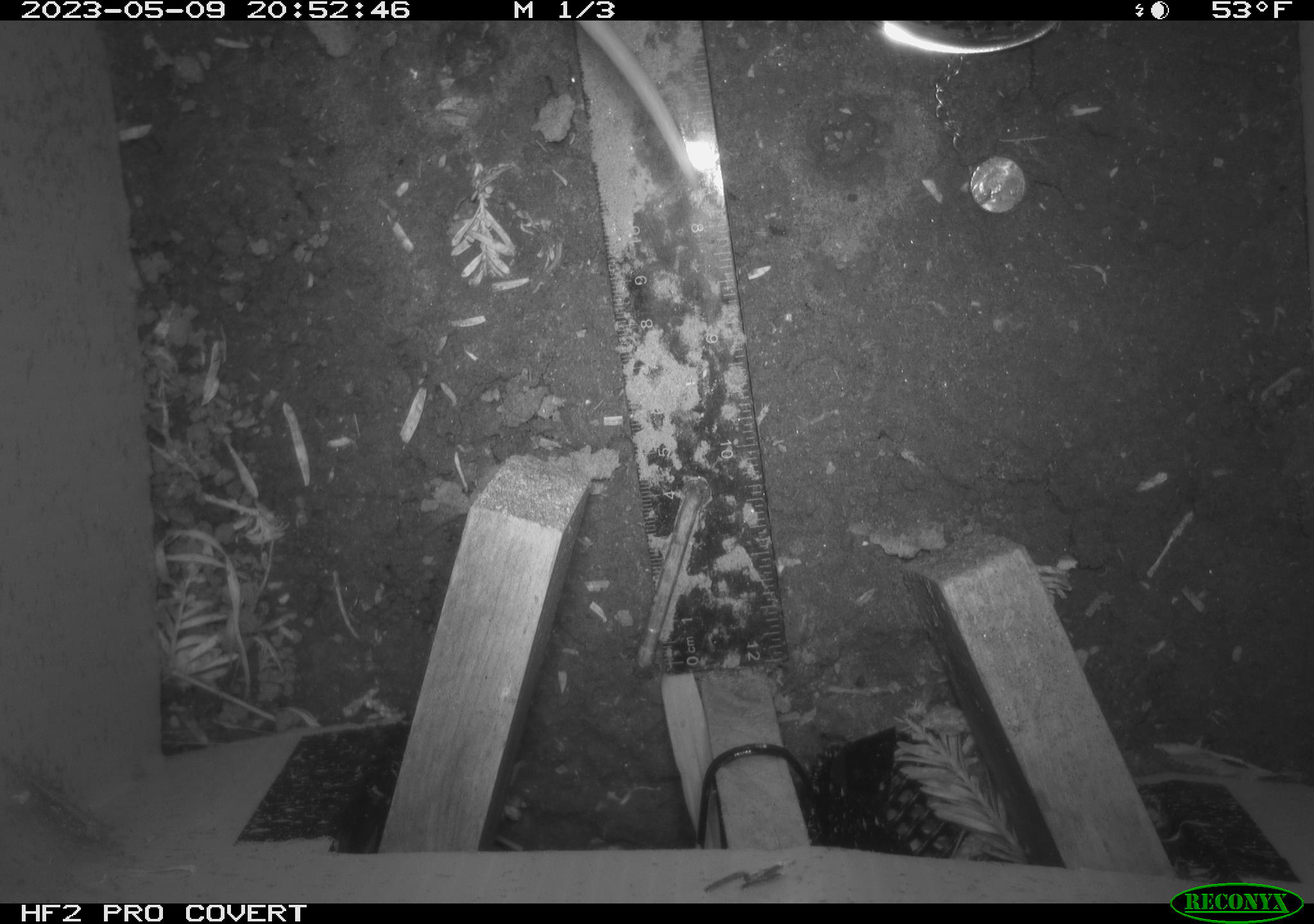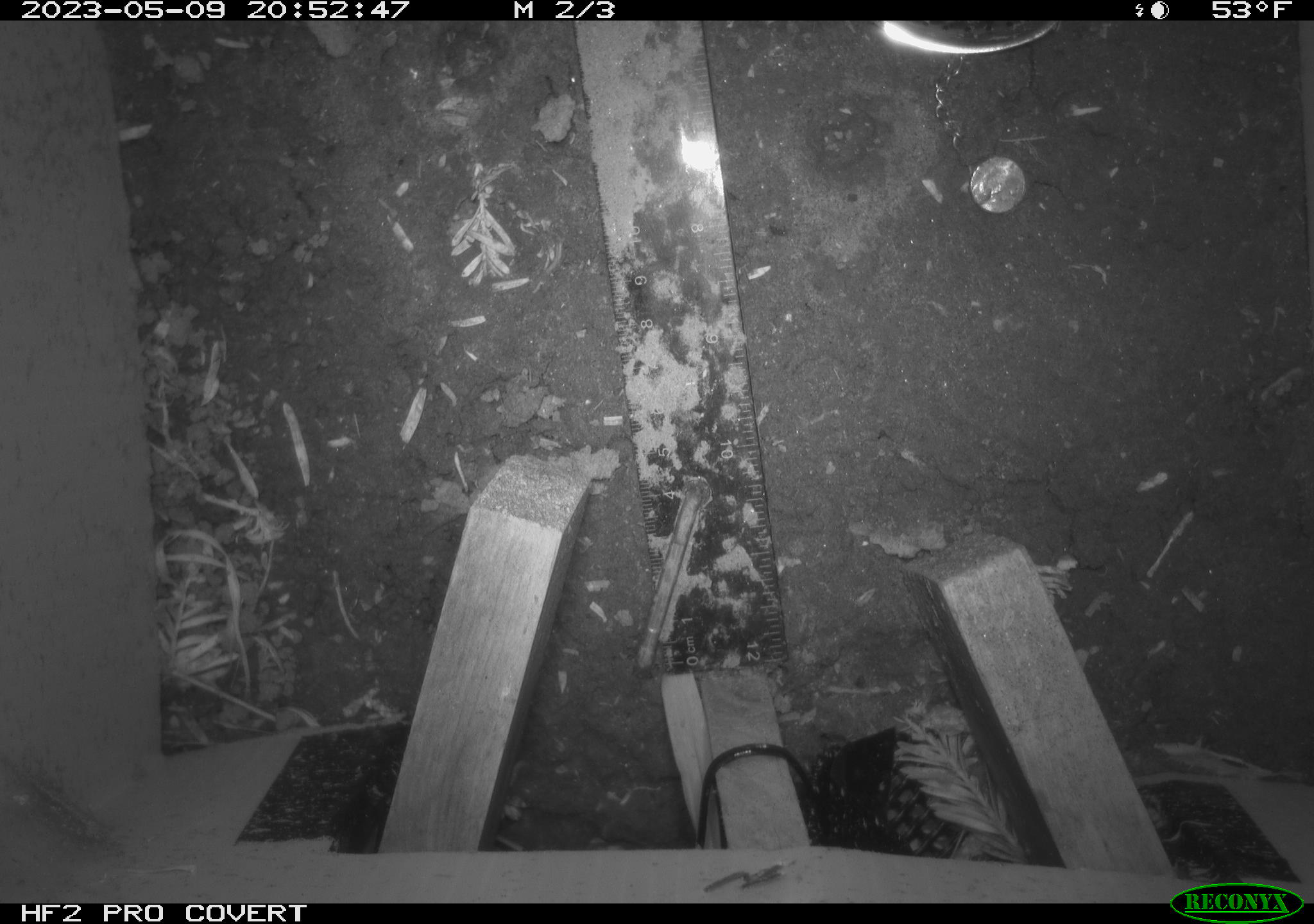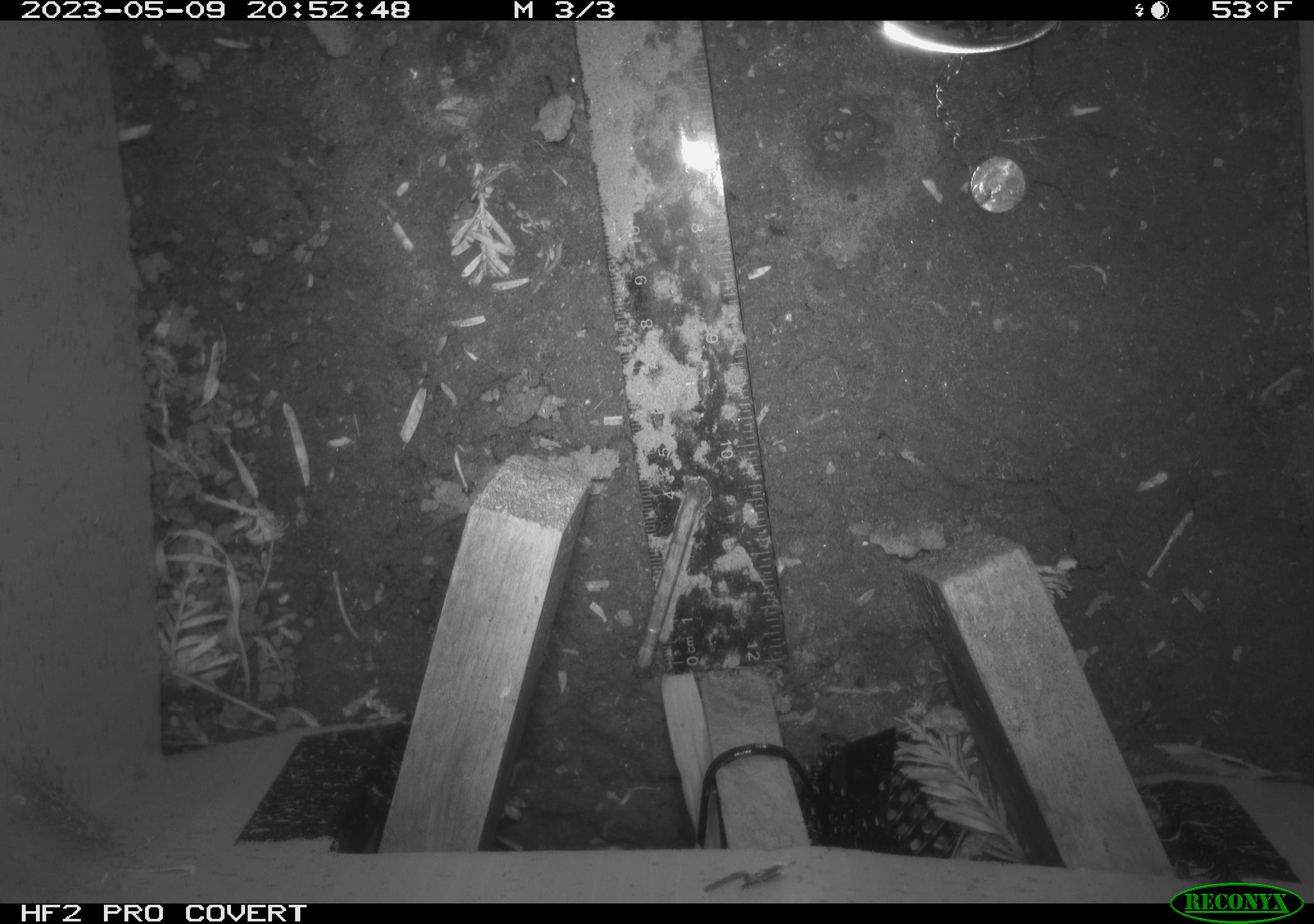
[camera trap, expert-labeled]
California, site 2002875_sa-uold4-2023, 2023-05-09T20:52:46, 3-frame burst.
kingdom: Animalia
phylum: Chordata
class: Mammalia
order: Didelphimorphia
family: Didelphidae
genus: Didelphis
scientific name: Didelphis virginiana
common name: virginia opossum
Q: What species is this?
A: Virginia opossum (Didelphis virginiana).